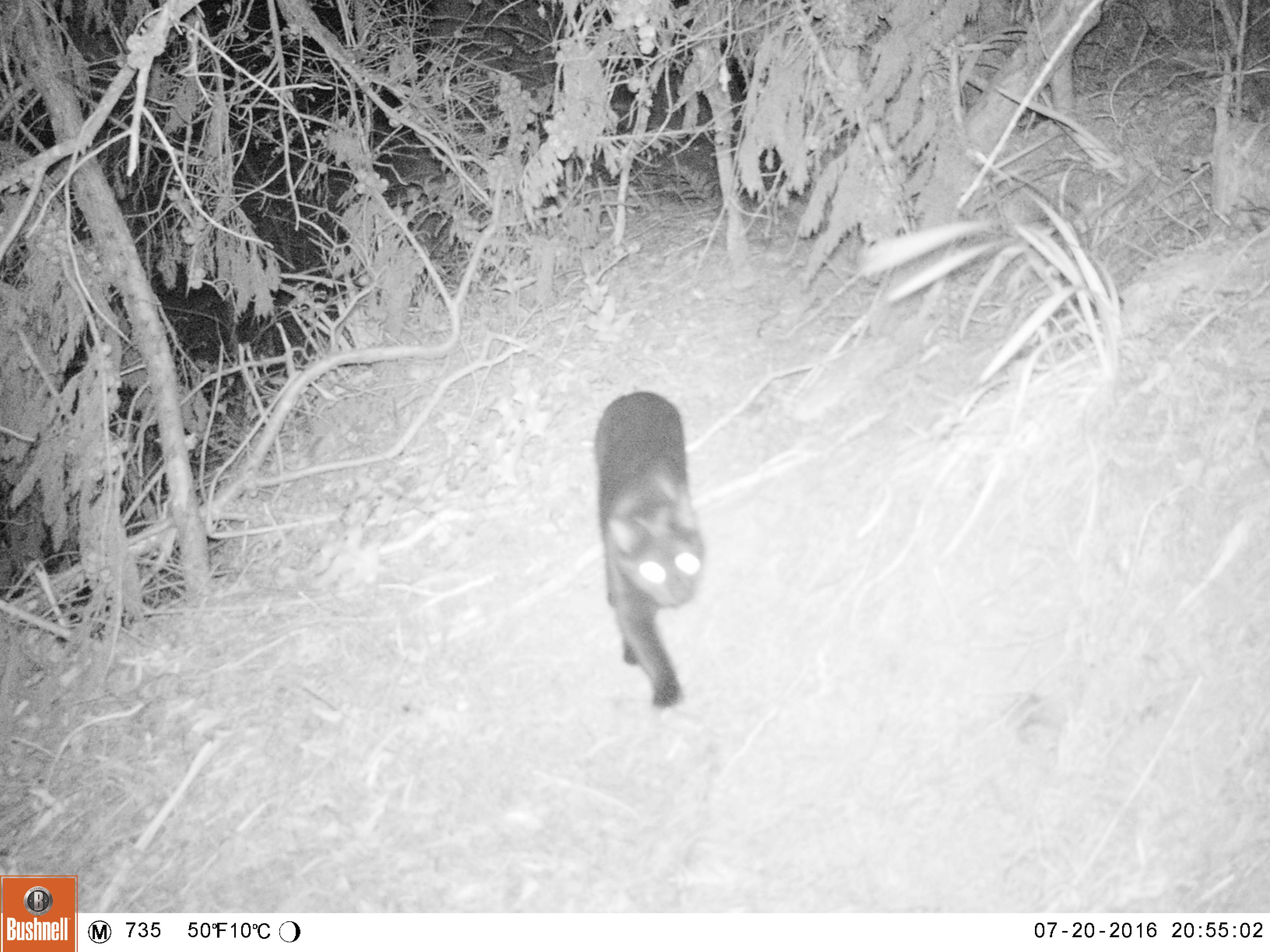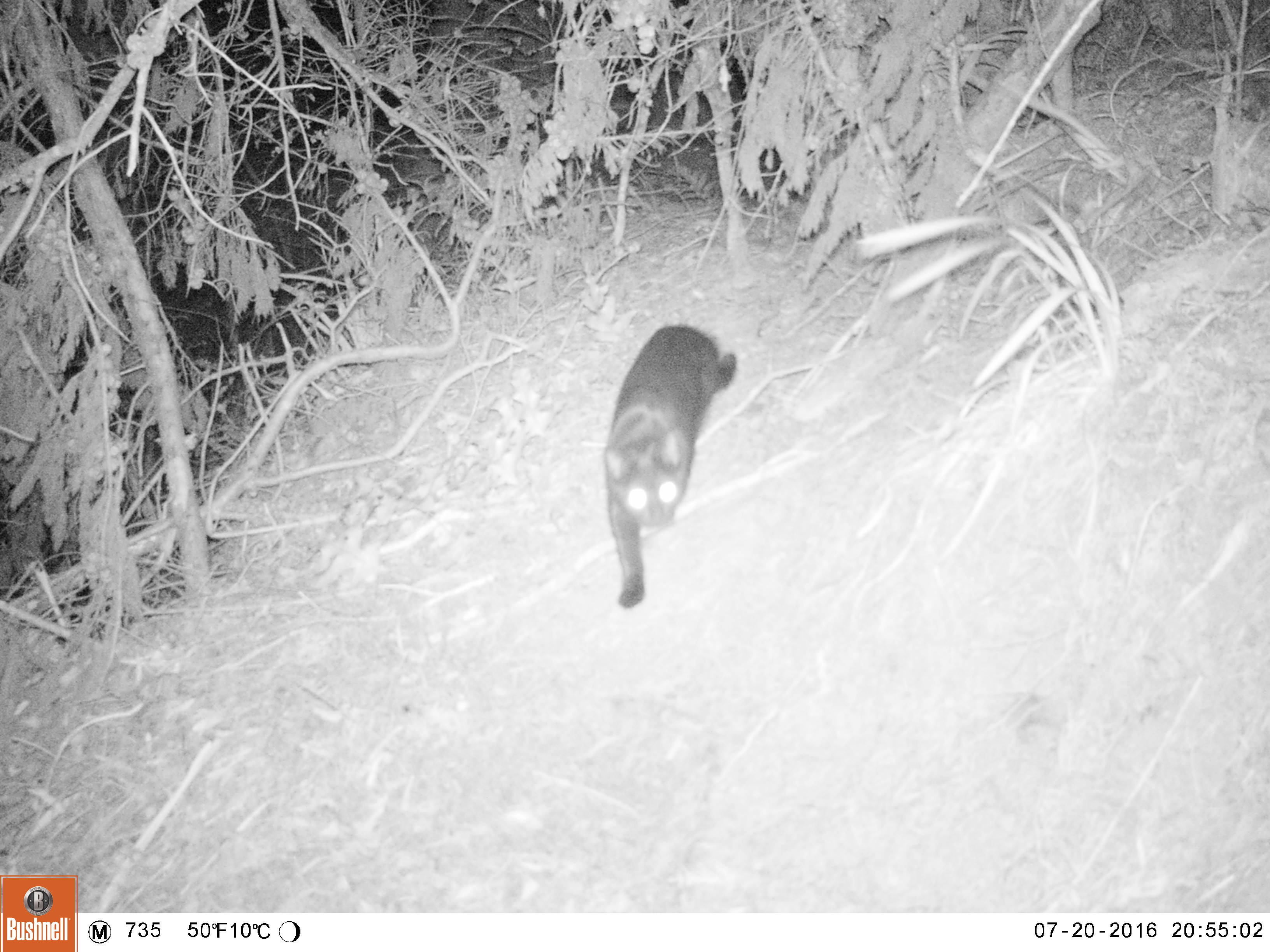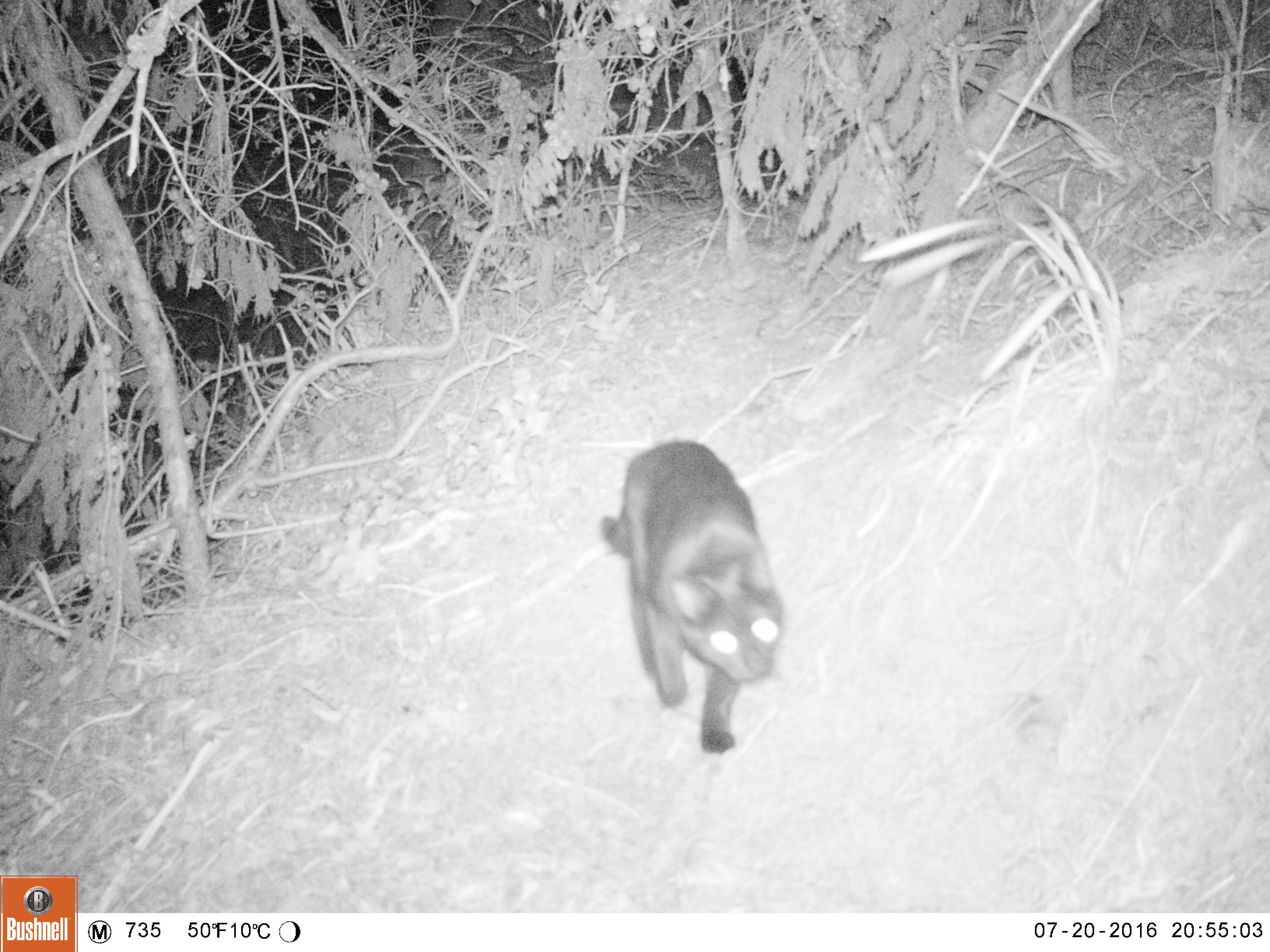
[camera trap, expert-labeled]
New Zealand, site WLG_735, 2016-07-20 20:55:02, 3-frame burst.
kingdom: Animalia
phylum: Chordata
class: Mammalia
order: Carnivora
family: Felidae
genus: Felis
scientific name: Felis catus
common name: domestic cat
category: cat